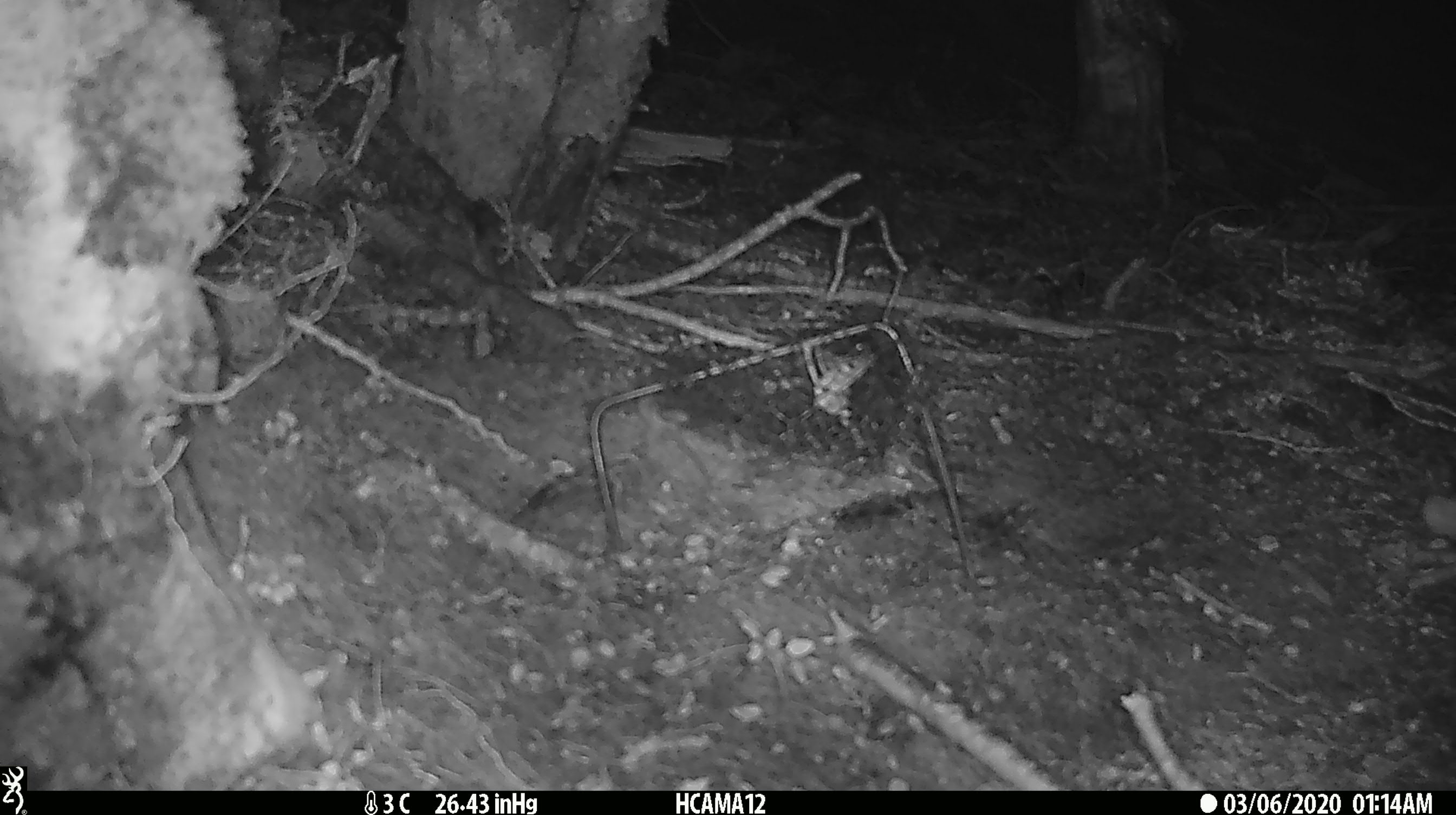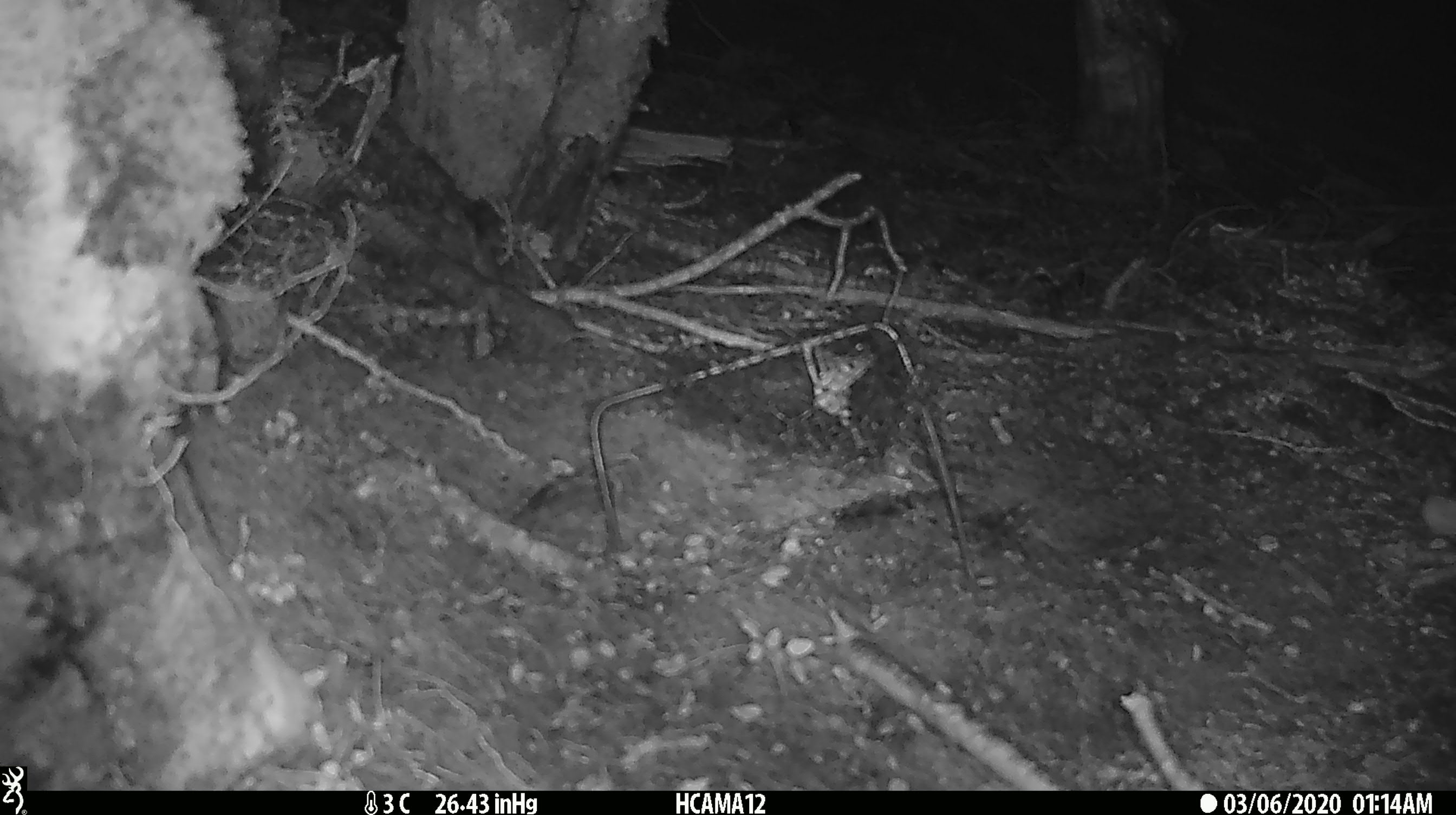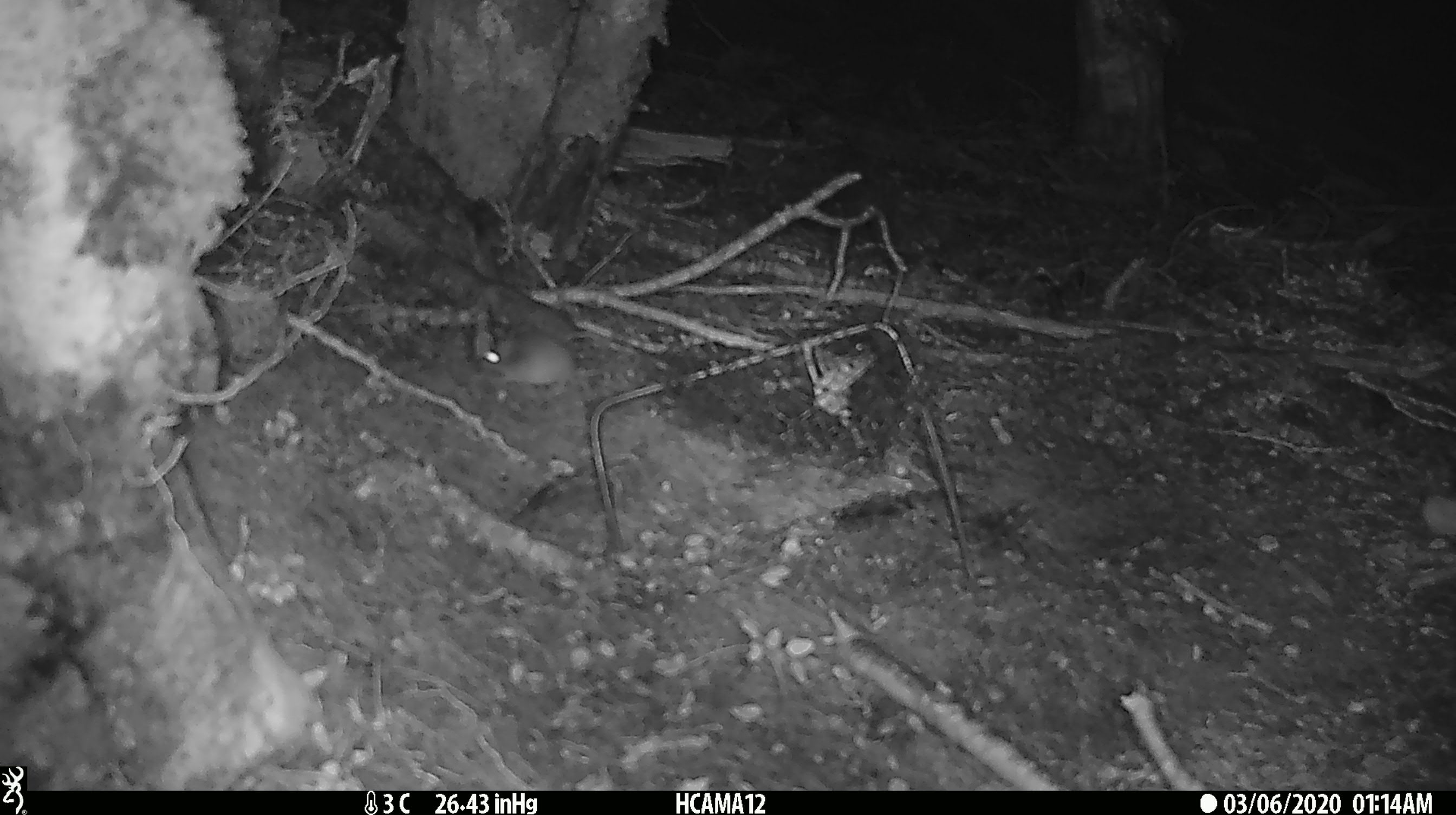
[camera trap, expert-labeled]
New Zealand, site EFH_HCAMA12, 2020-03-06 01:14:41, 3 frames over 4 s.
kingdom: Animalia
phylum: Chordata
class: Mammalia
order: Rodentia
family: Muridae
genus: Mus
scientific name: Mus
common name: mouse